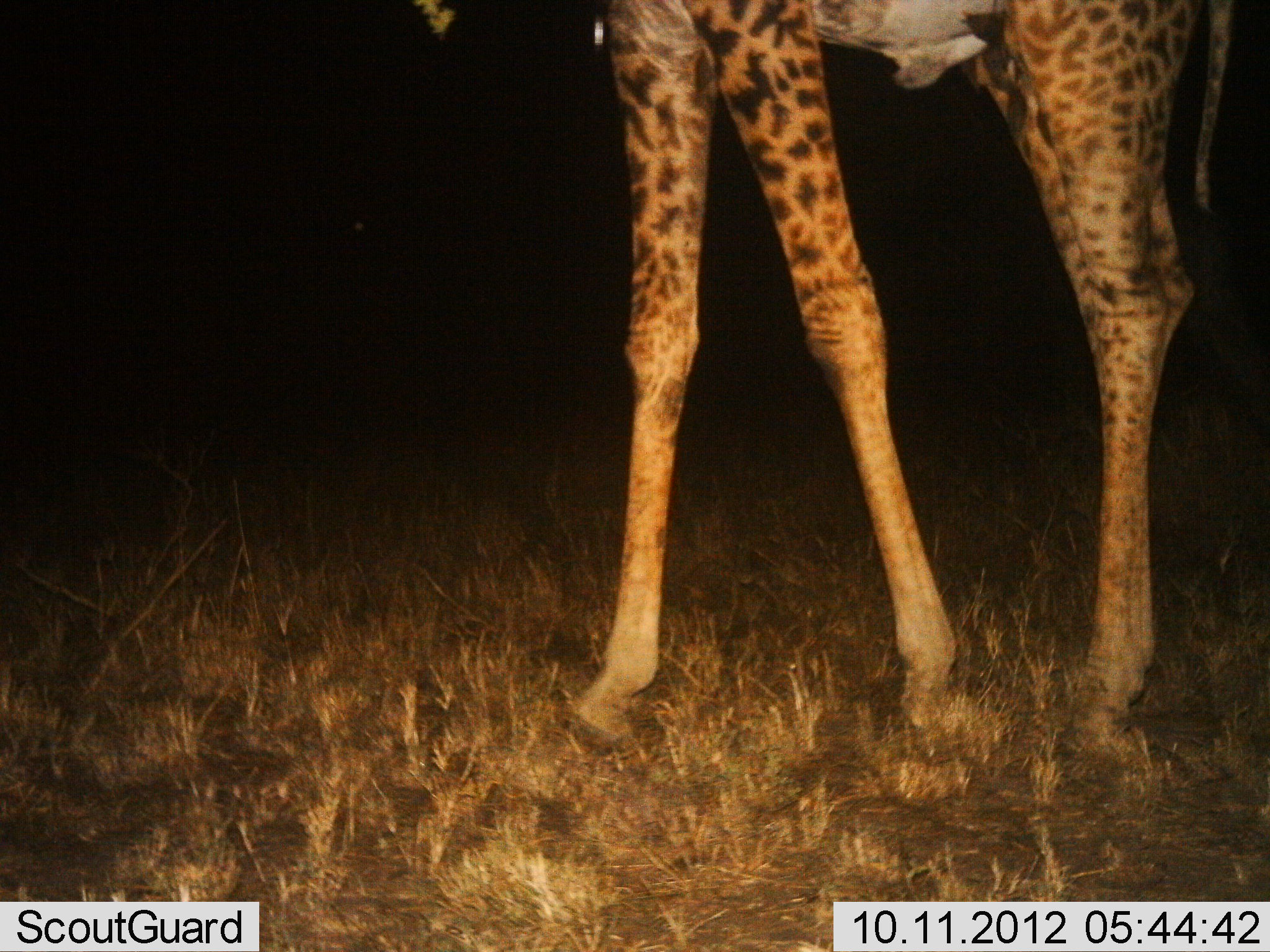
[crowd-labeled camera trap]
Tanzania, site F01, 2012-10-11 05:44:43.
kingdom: Animalia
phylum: Chordata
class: Mammalia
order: Artiodactyla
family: Giraffidae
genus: Giraffa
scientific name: Giraffa camelopardalis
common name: giraffe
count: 1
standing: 100%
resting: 0%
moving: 0%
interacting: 0%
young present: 0%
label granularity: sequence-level